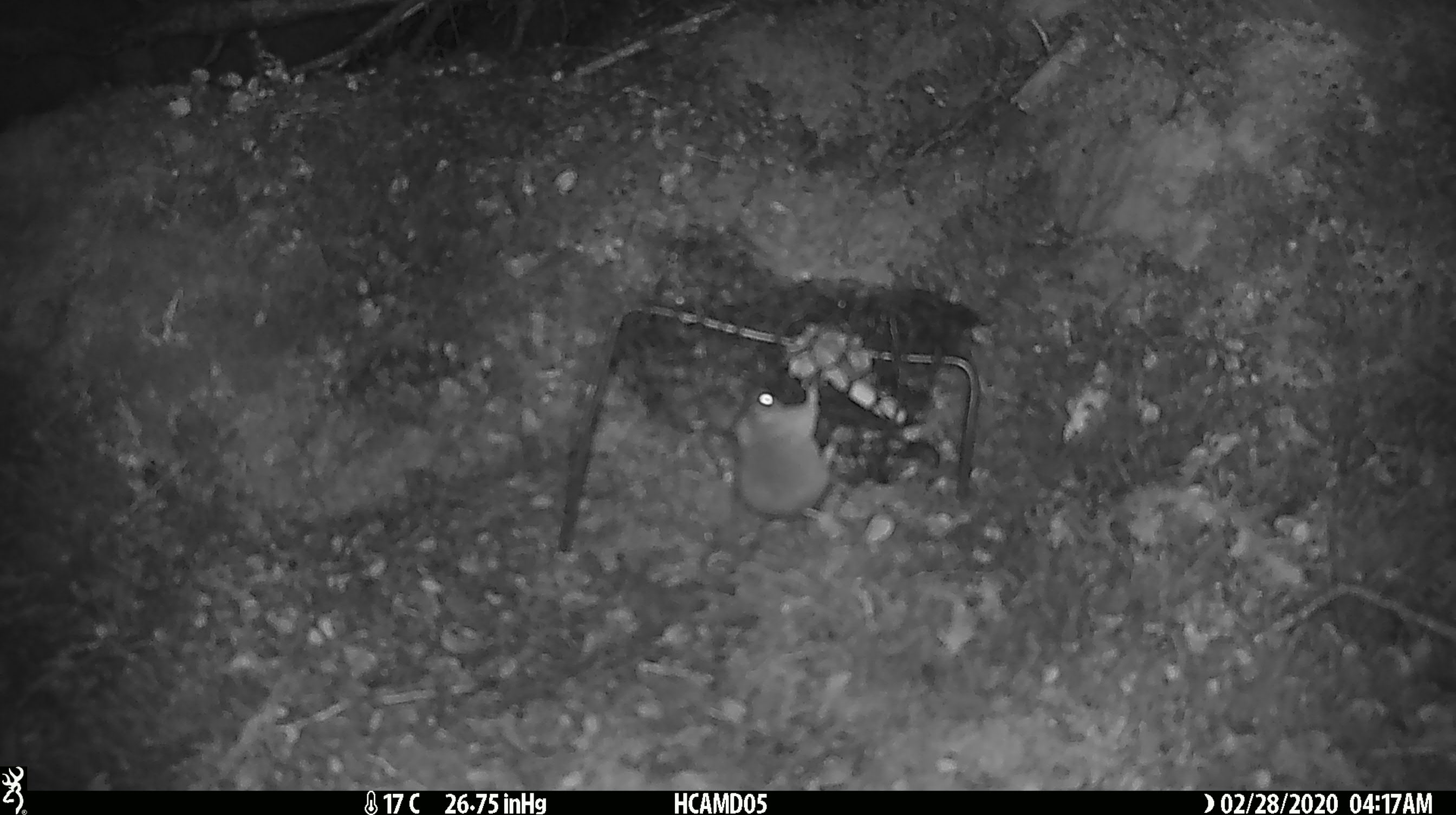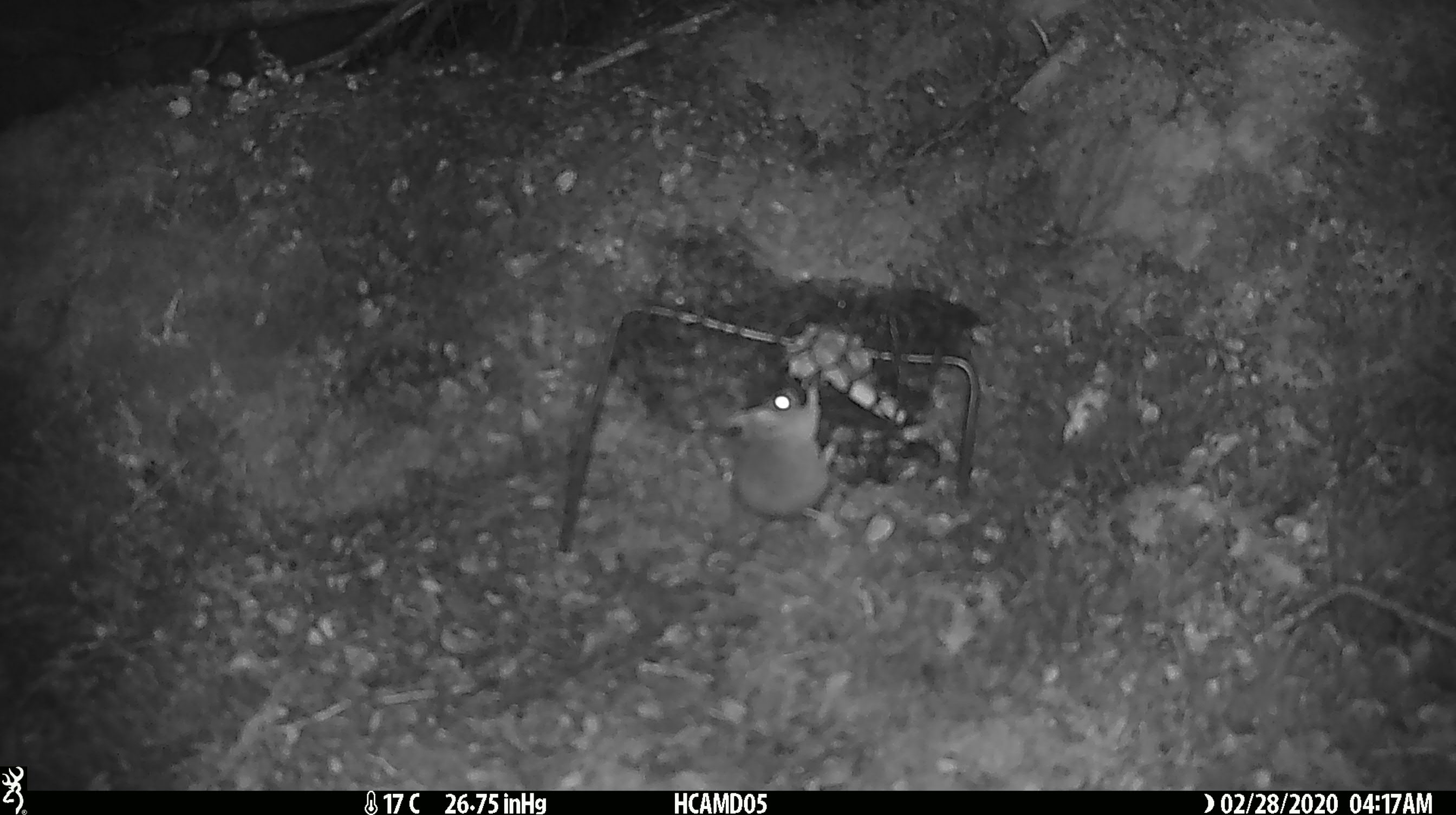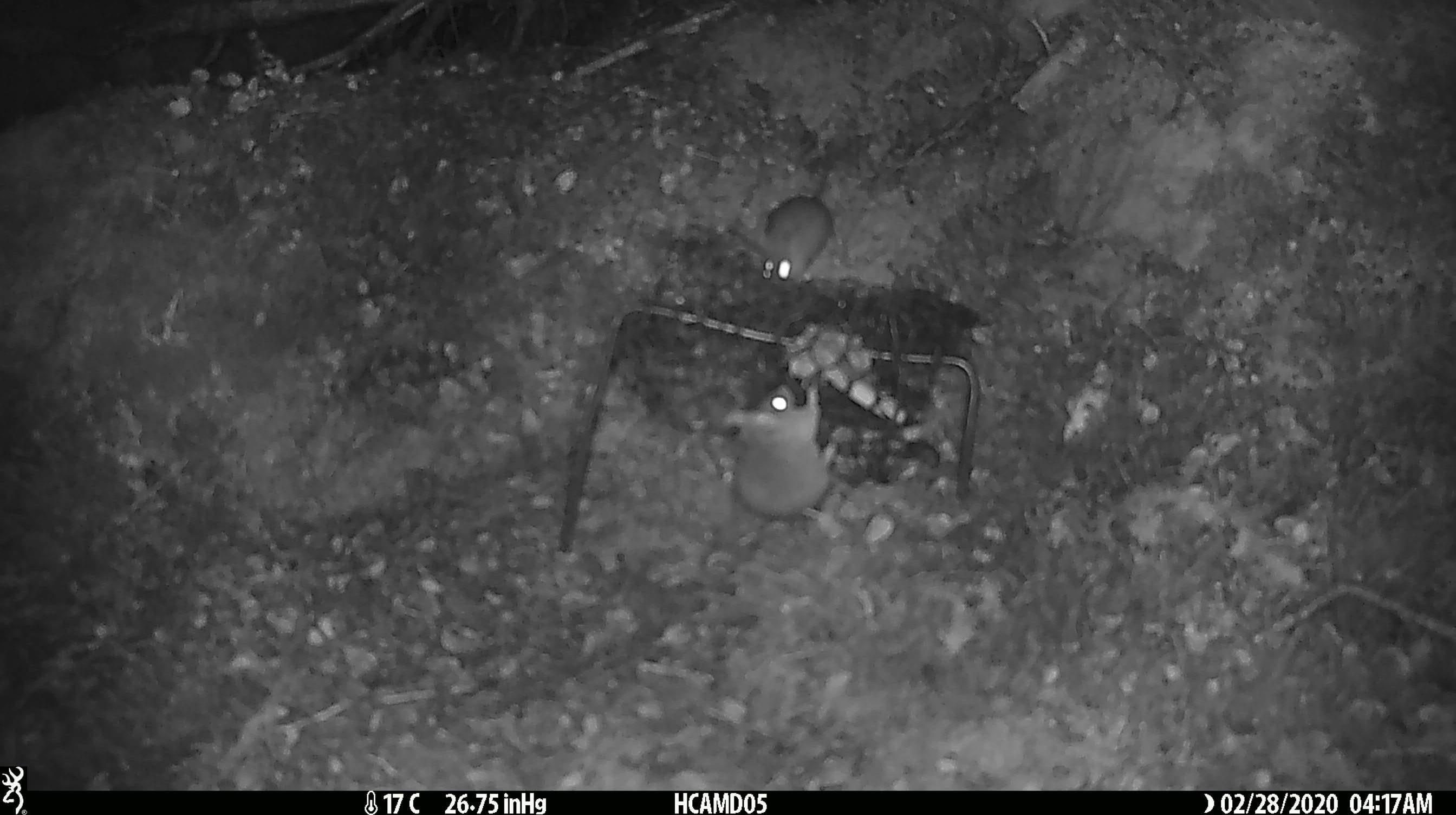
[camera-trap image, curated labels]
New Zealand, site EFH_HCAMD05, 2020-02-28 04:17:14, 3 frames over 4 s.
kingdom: Animalia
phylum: Chordata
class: Mammalia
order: Rodentia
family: Muridae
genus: Mus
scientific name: Mus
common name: mouse